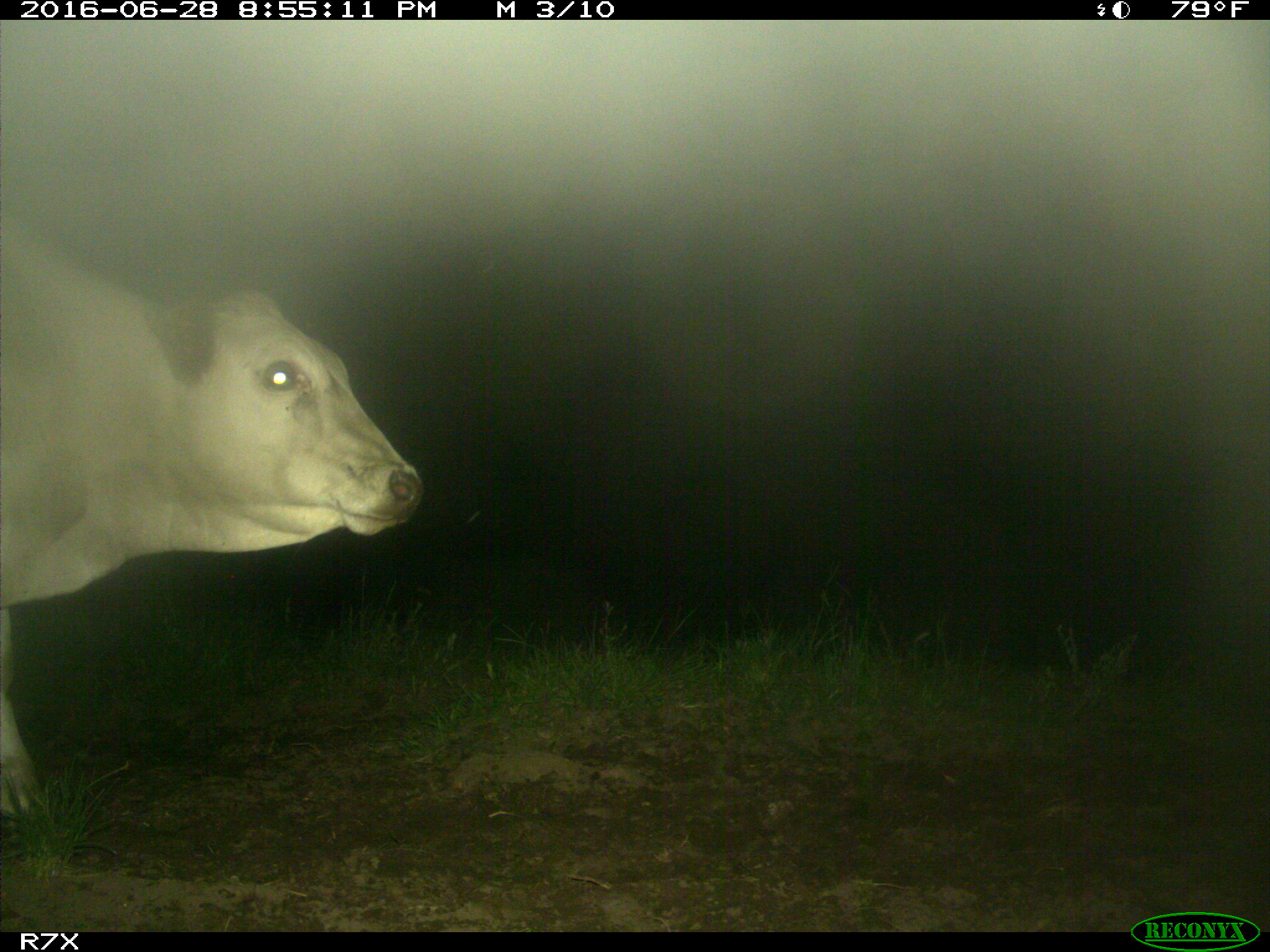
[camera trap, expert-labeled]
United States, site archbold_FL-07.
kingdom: Animalia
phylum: Chordata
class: Mammalia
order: Artiodactyla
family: Bovidae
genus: Bos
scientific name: Bos taurus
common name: domestic cow